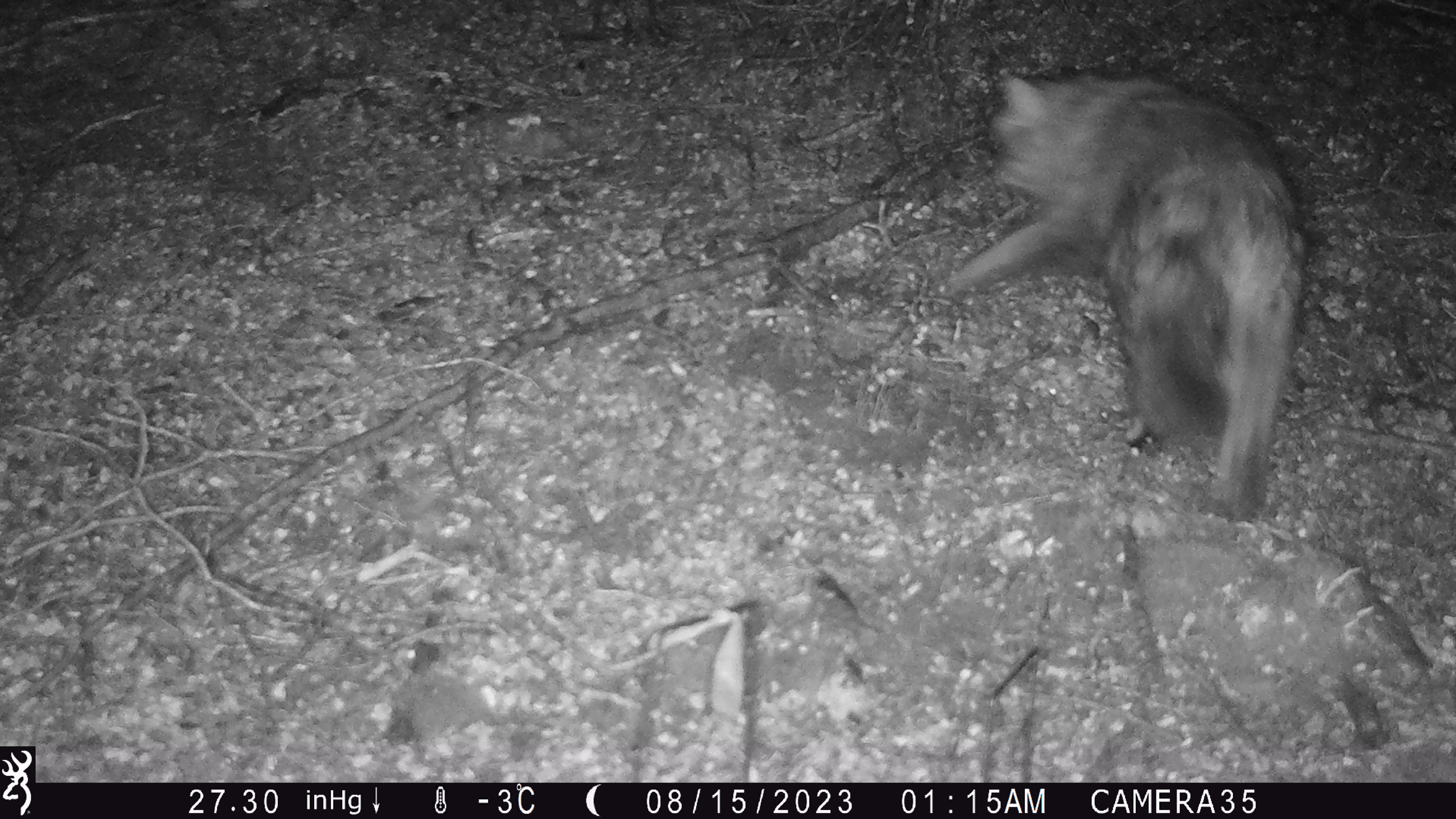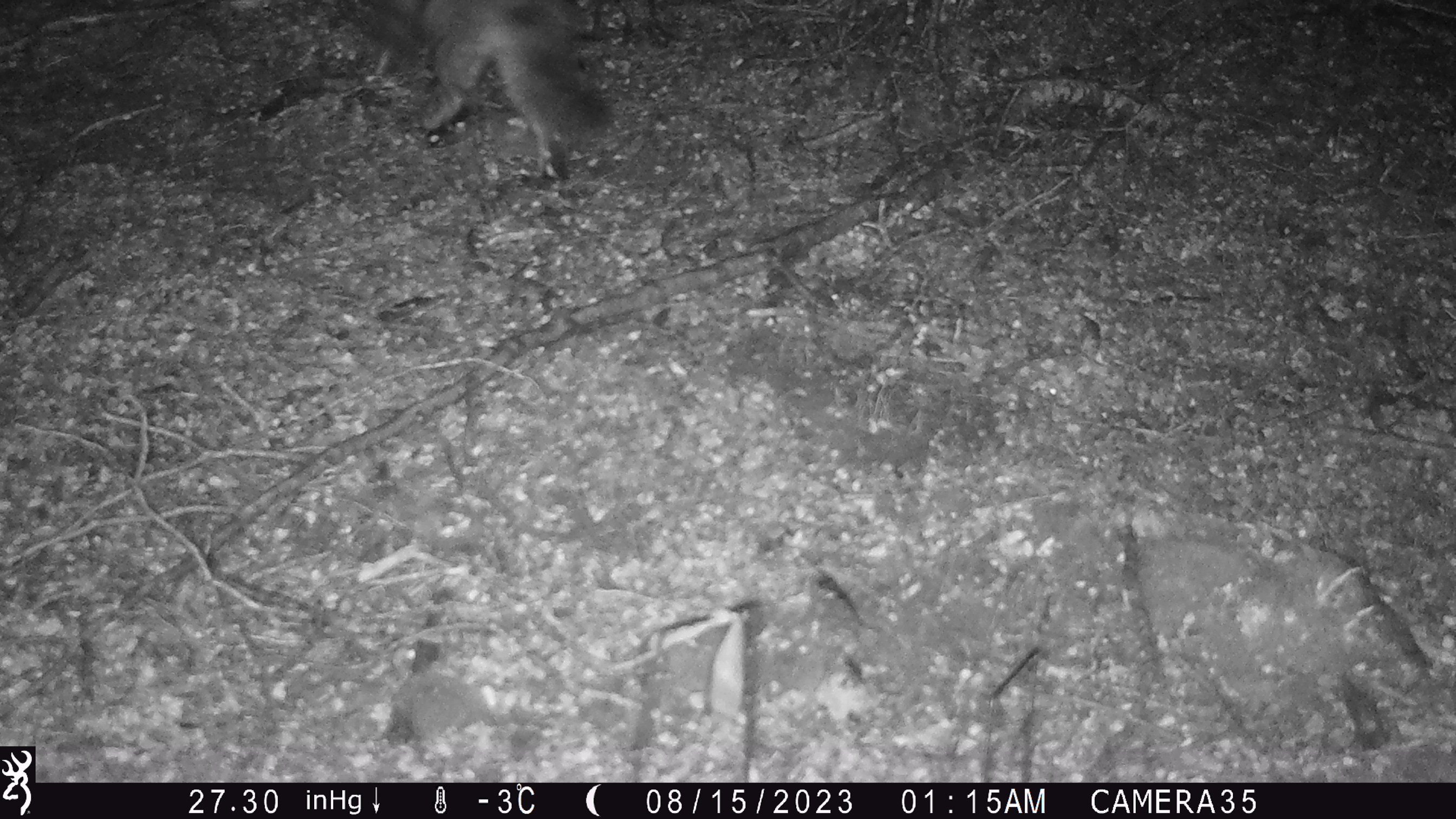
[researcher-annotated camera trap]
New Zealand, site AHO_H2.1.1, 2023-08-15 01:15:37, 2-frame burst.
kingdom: Animalia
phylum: Chordata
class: Mammalia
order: Carnivora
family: Felidae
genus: Felis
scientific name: Felis catus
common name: domestic cat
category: cat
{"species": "cat (domestic cat) (Felis catus)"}